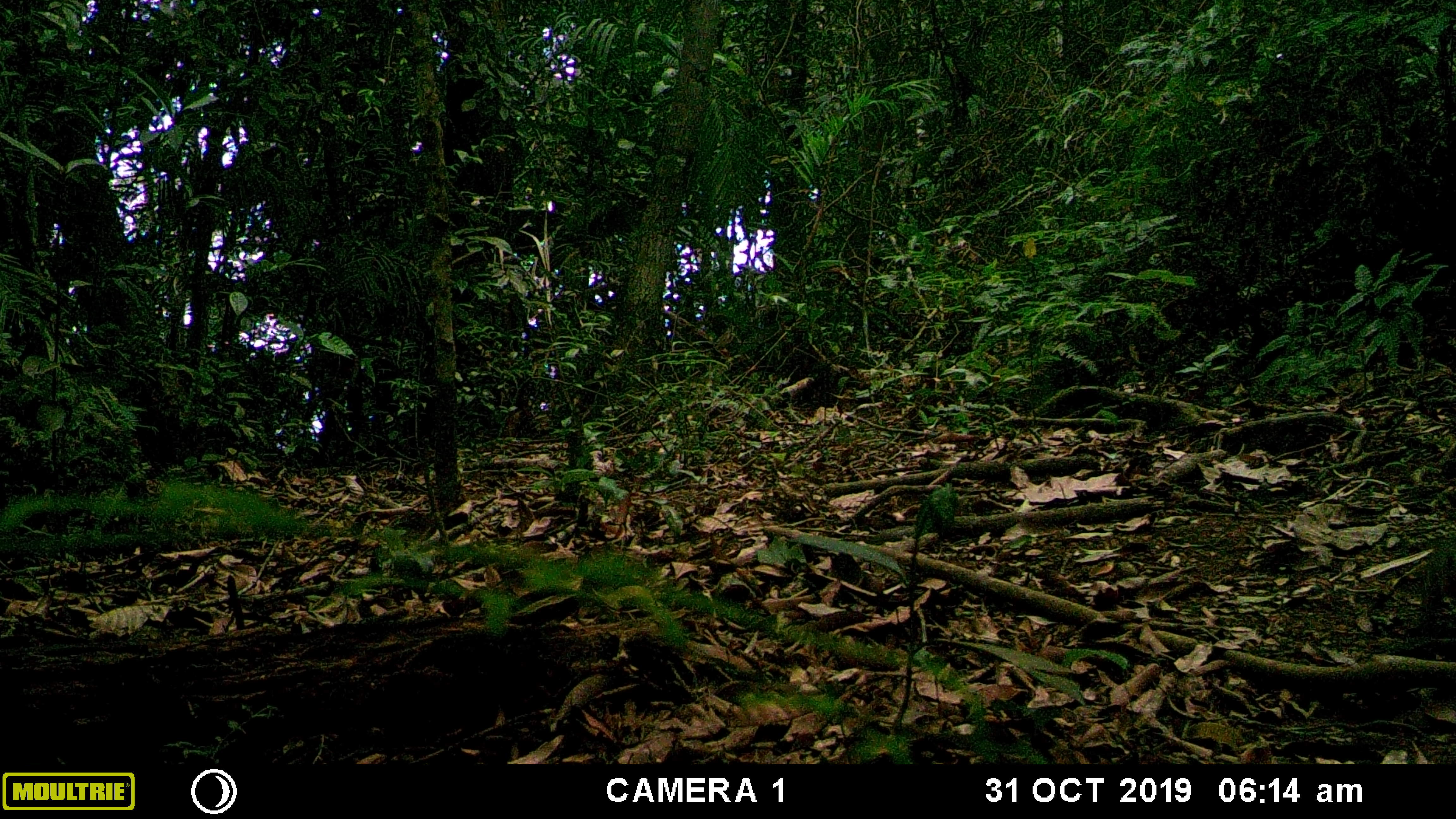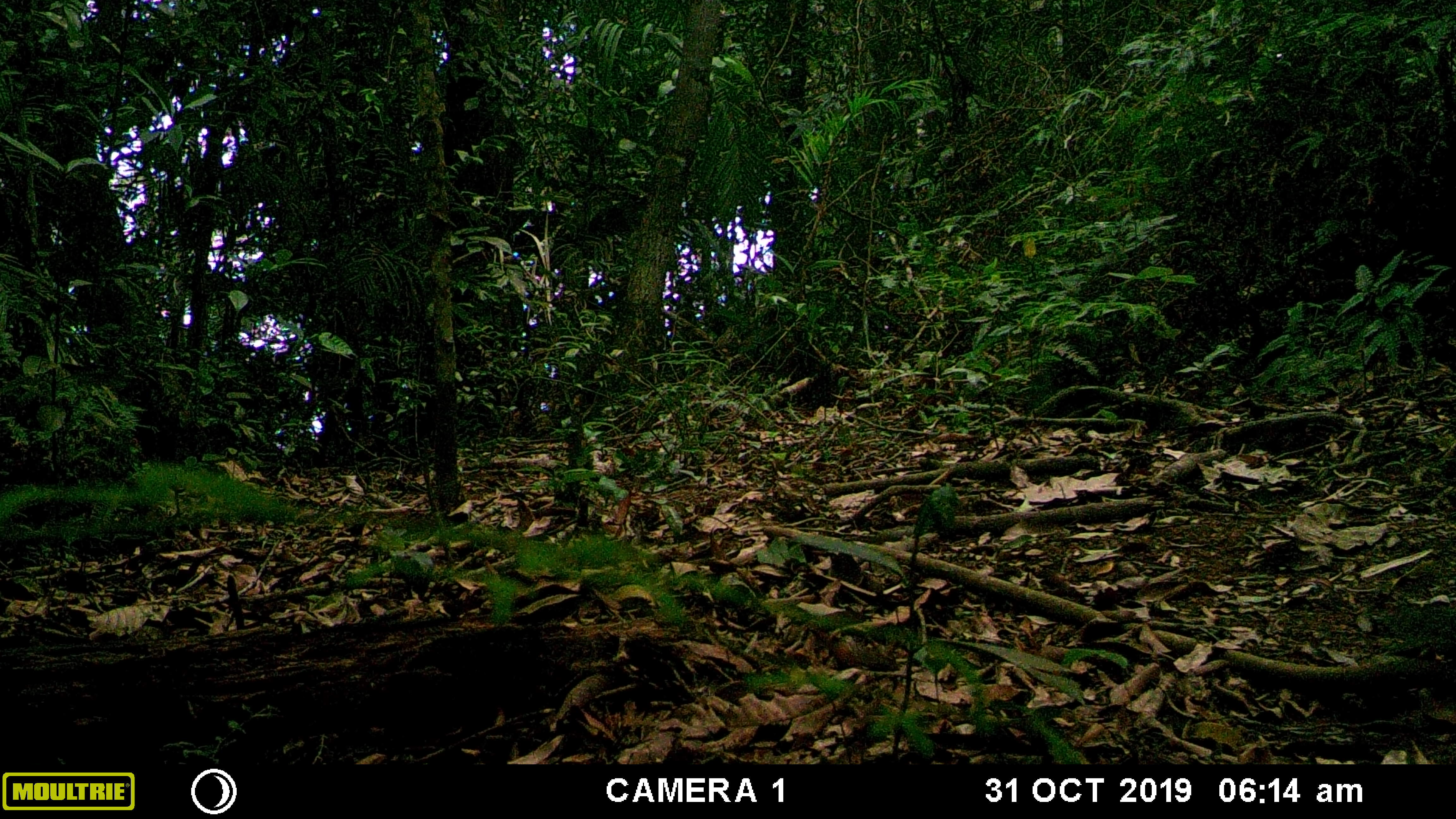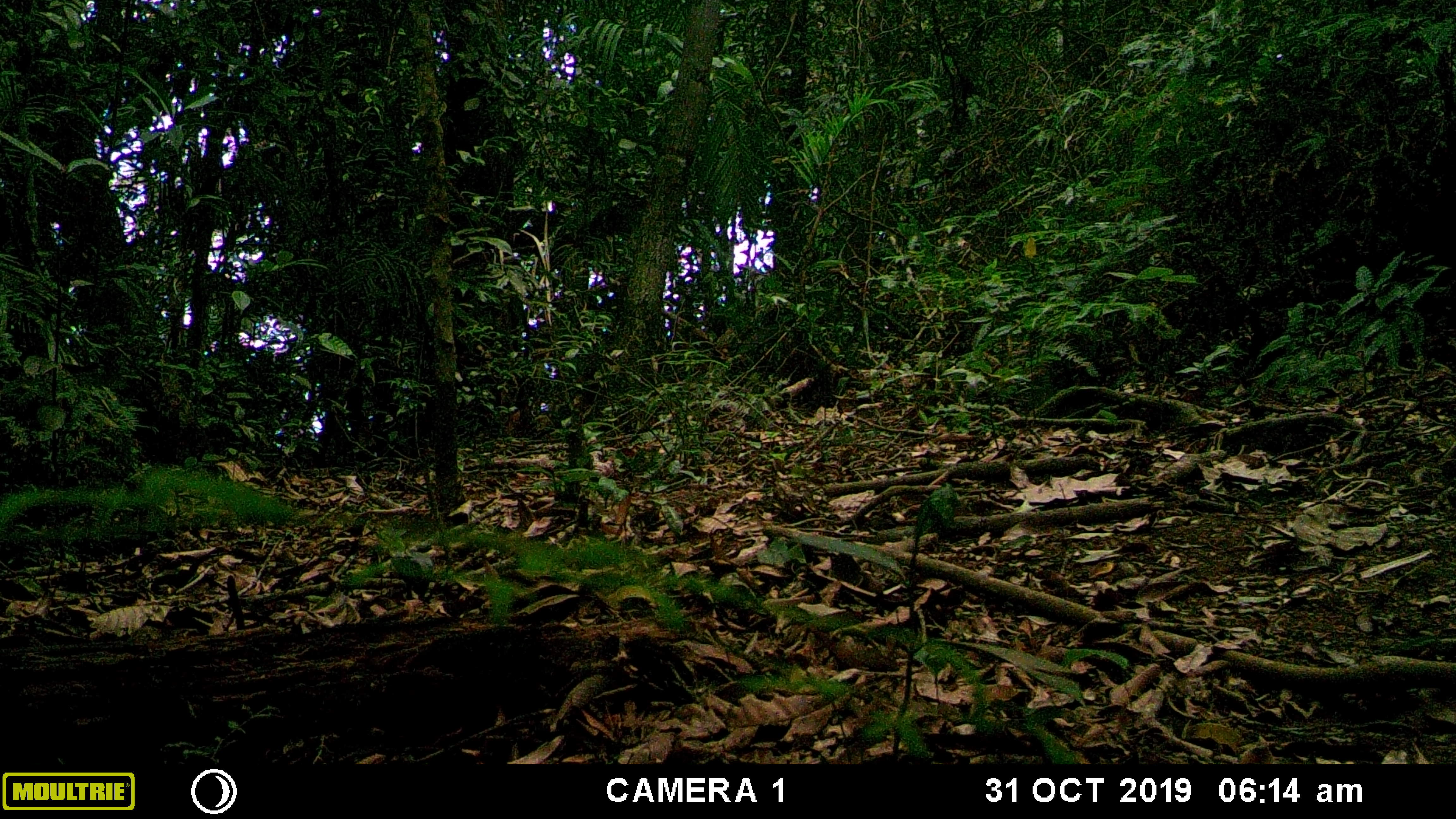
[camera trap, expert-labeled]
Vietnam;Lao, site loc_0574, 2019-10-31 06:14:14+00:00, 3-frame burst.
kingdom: Animalia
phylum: Chordata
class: Mammalia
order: Rodentia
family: Sciuridae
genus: Sciurus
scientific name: Sciurus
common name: squirrel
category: unidentified squirrel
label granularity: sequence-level